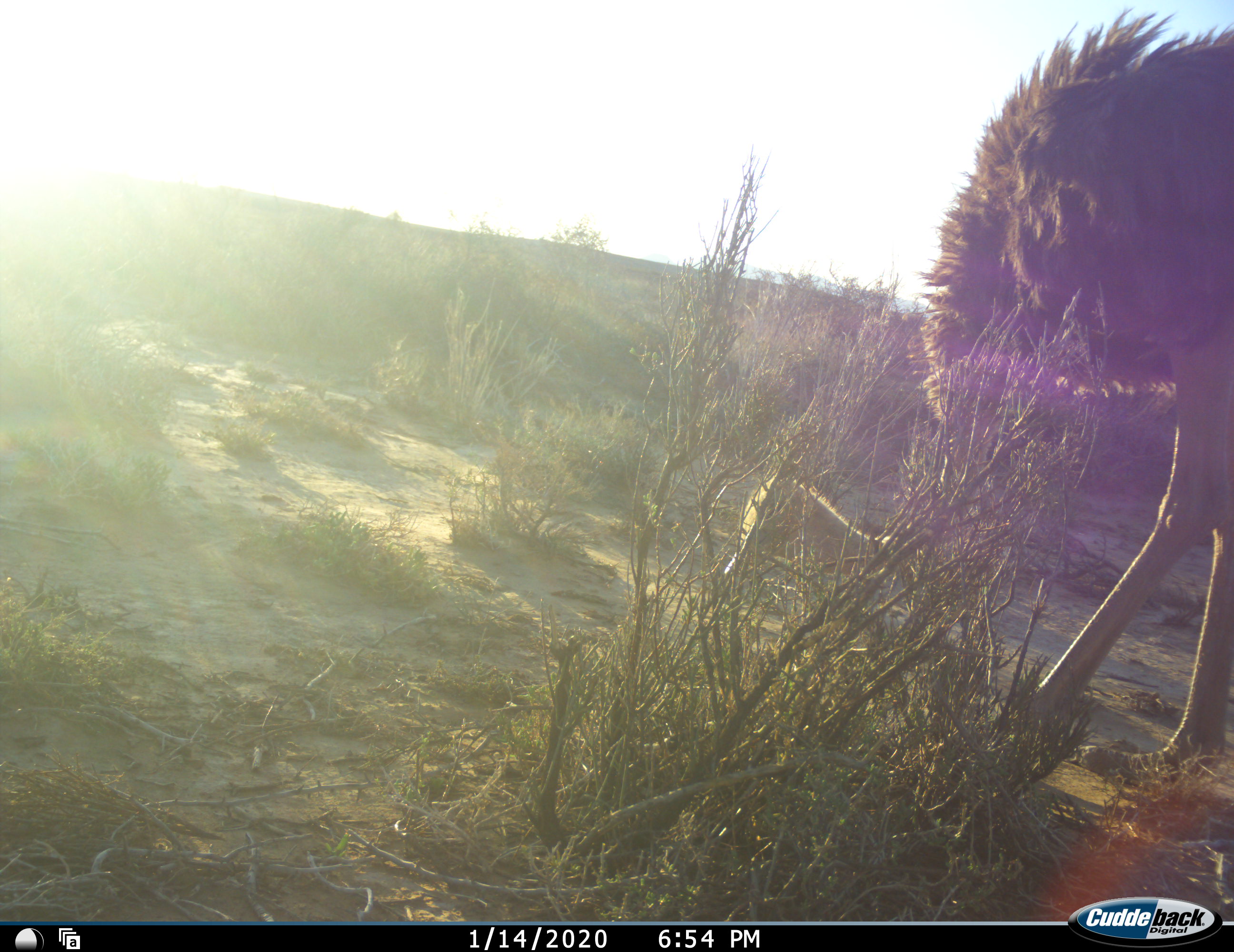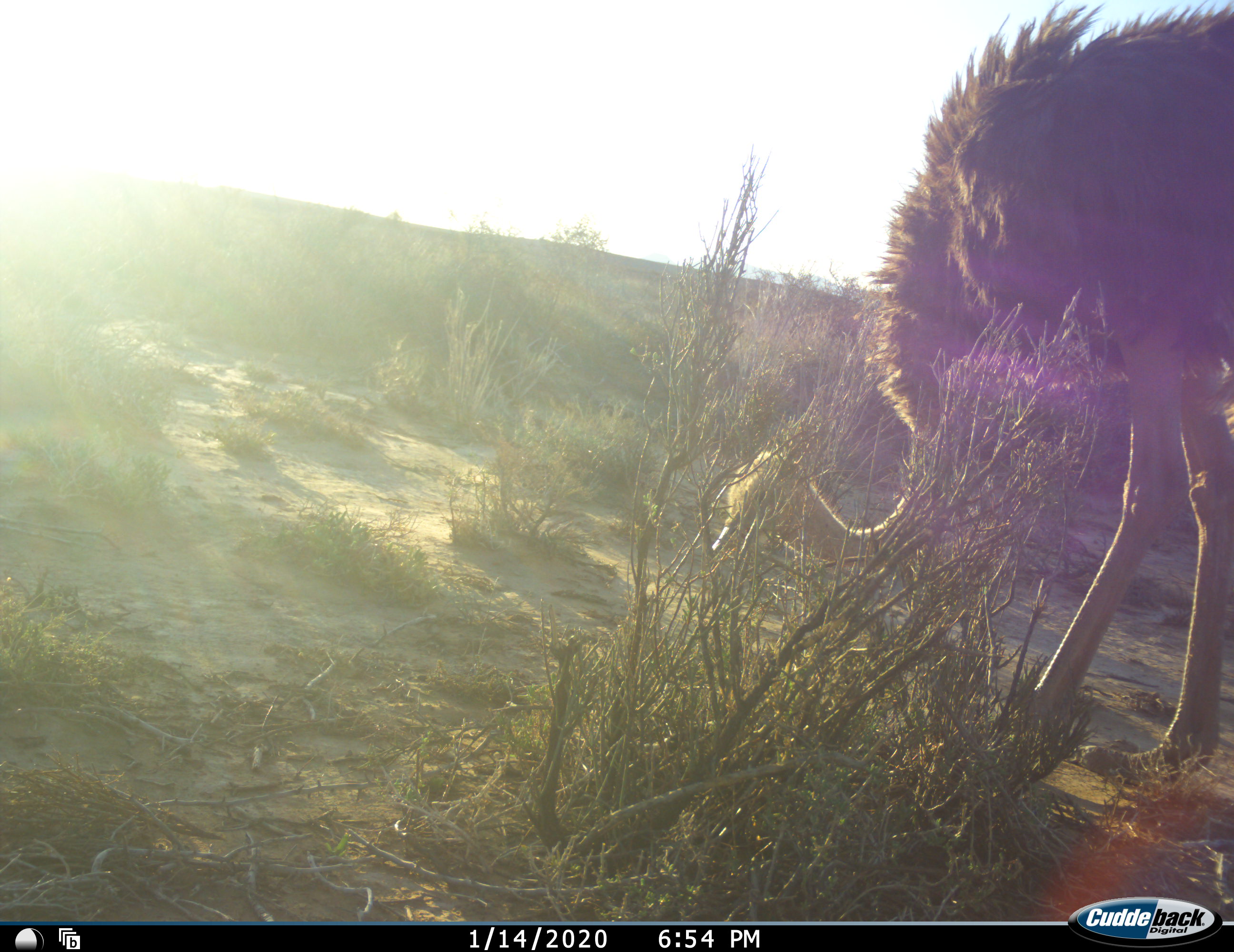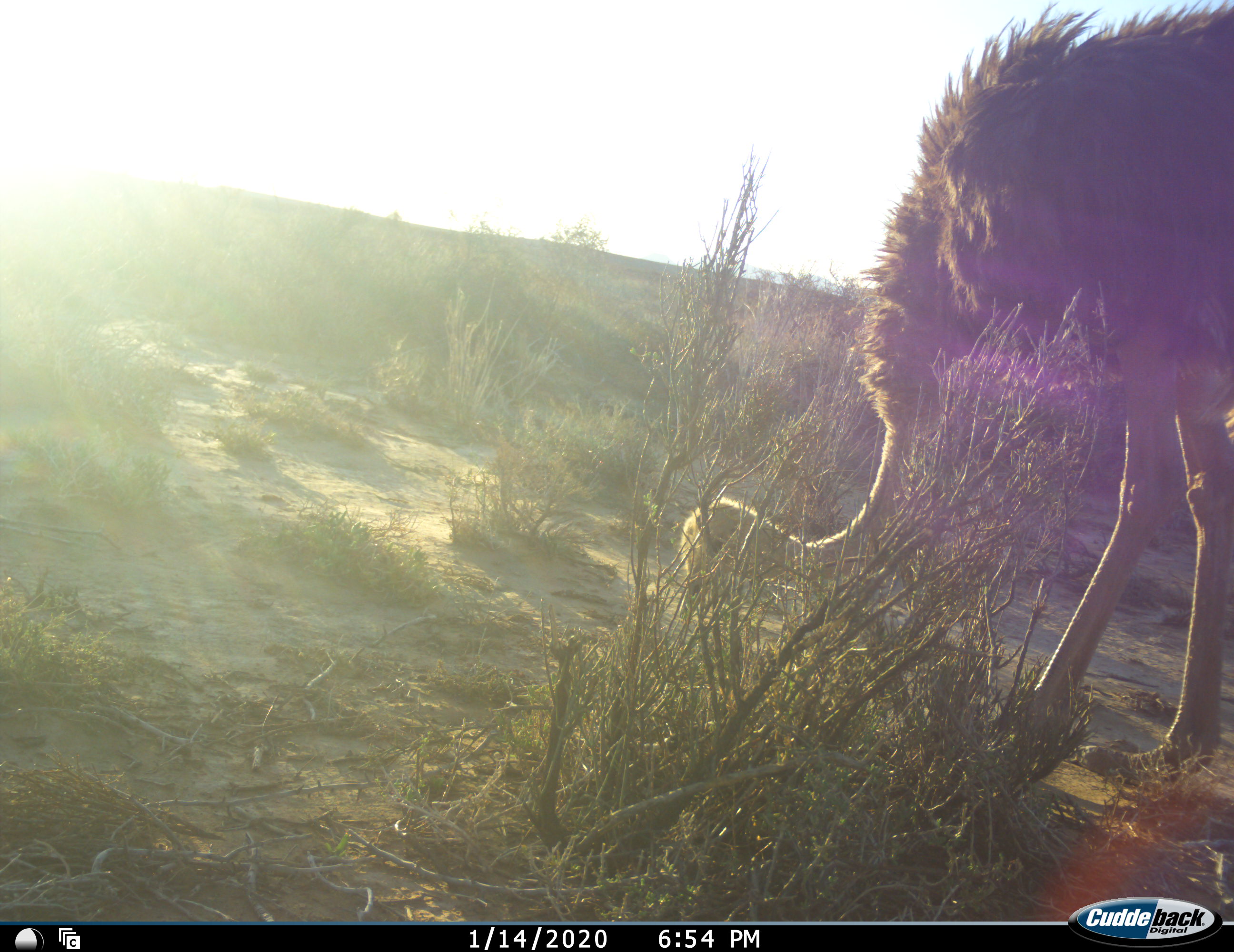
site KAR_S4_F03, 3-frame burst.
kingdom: Animalia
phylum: Chordata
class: Aves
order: Struthioniformes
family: Struthionidae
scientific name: Struthionidae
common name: ostrich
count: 1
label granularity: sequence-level